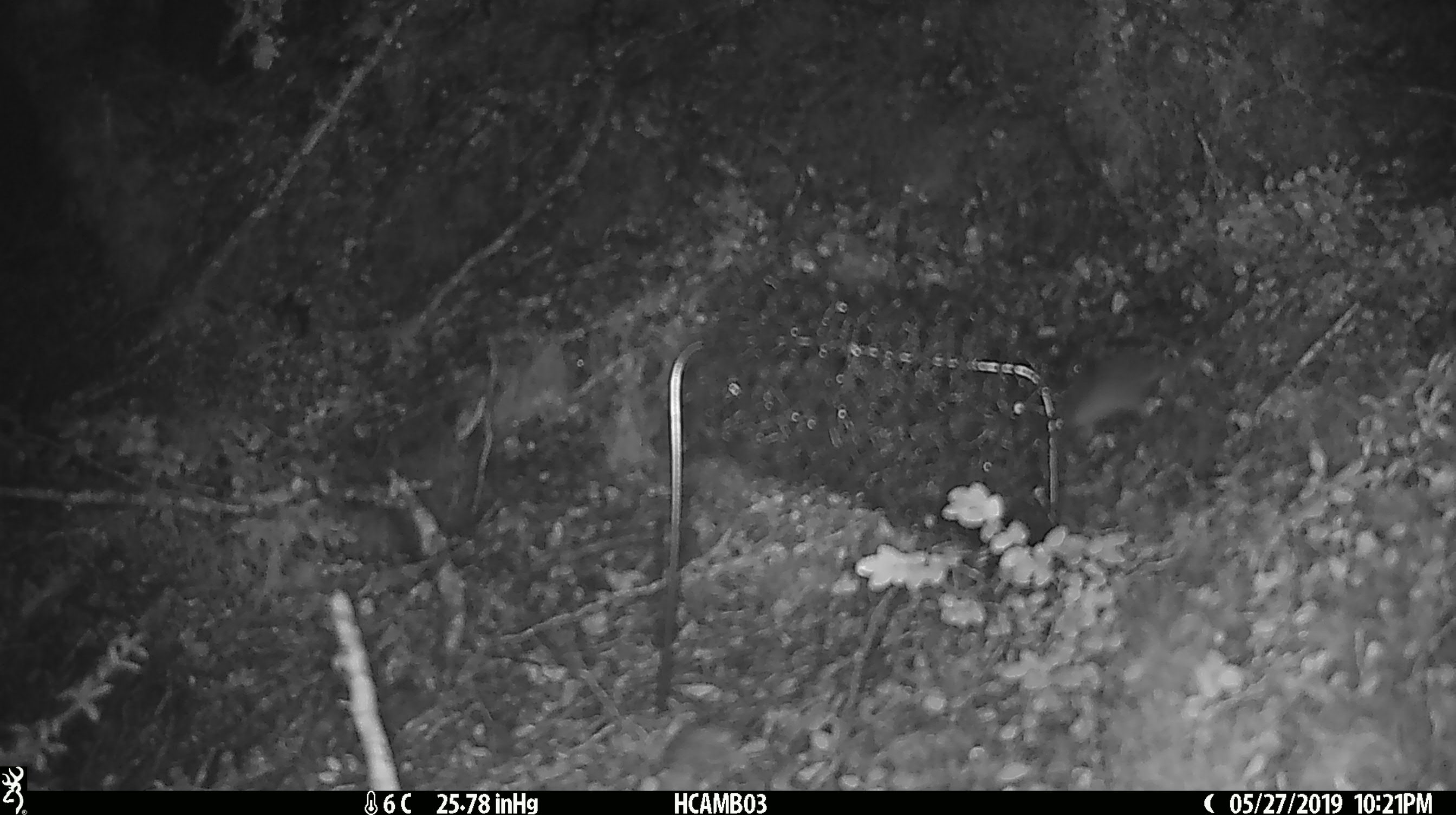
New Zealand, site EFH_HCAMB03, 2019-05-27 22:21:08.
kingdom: Animalia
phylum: Chordata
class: Mammalia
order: Rodentia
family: Muridae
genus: Mus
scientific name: Mus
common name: mouse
Mouse (Mus).